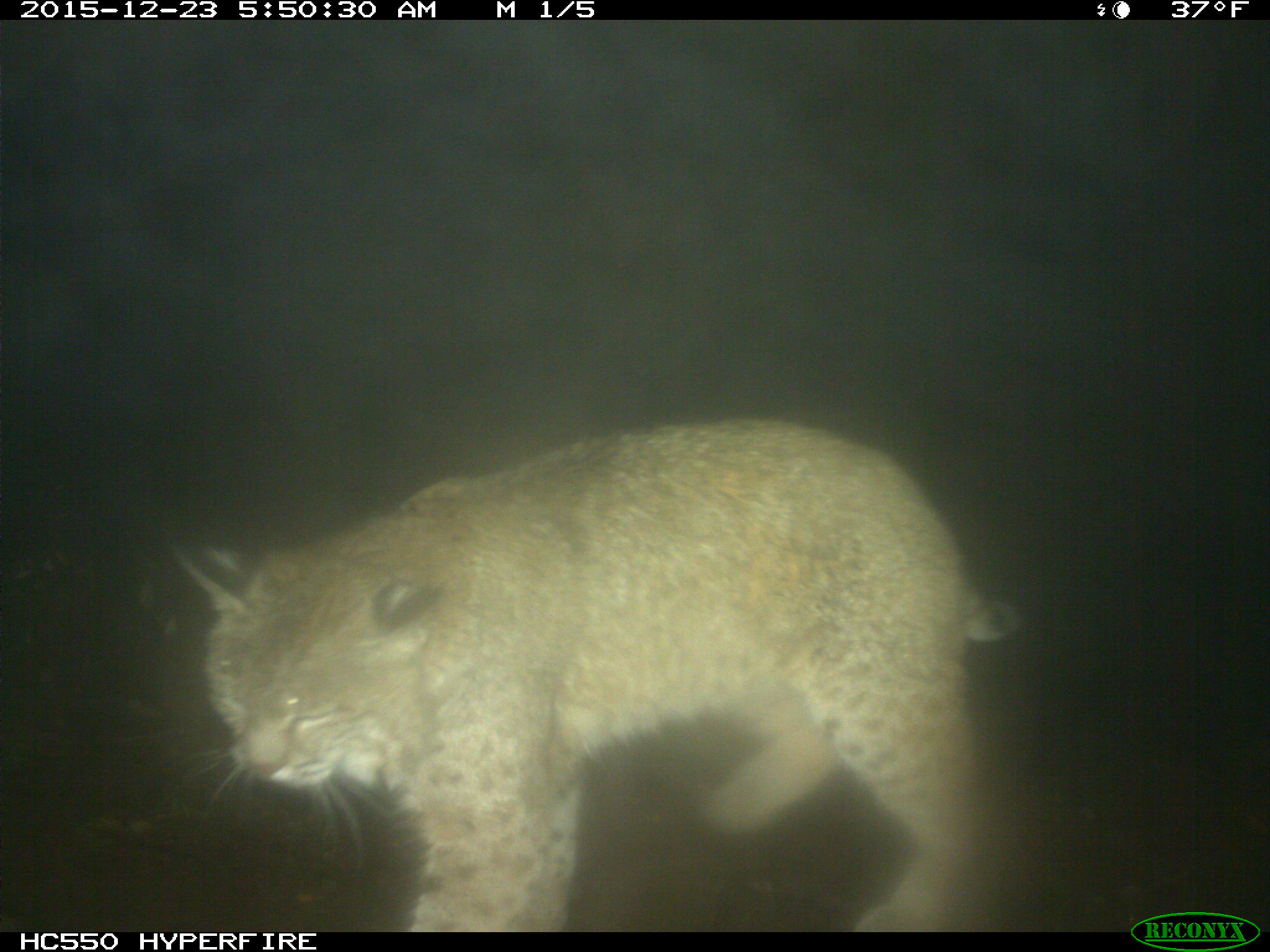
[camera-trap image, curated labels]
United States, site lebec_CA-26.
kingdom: Animalia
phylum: Chordata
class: Mammalia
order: Carnivora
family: Felidae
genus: Lynx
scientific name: Lynx rufus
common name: bobcat